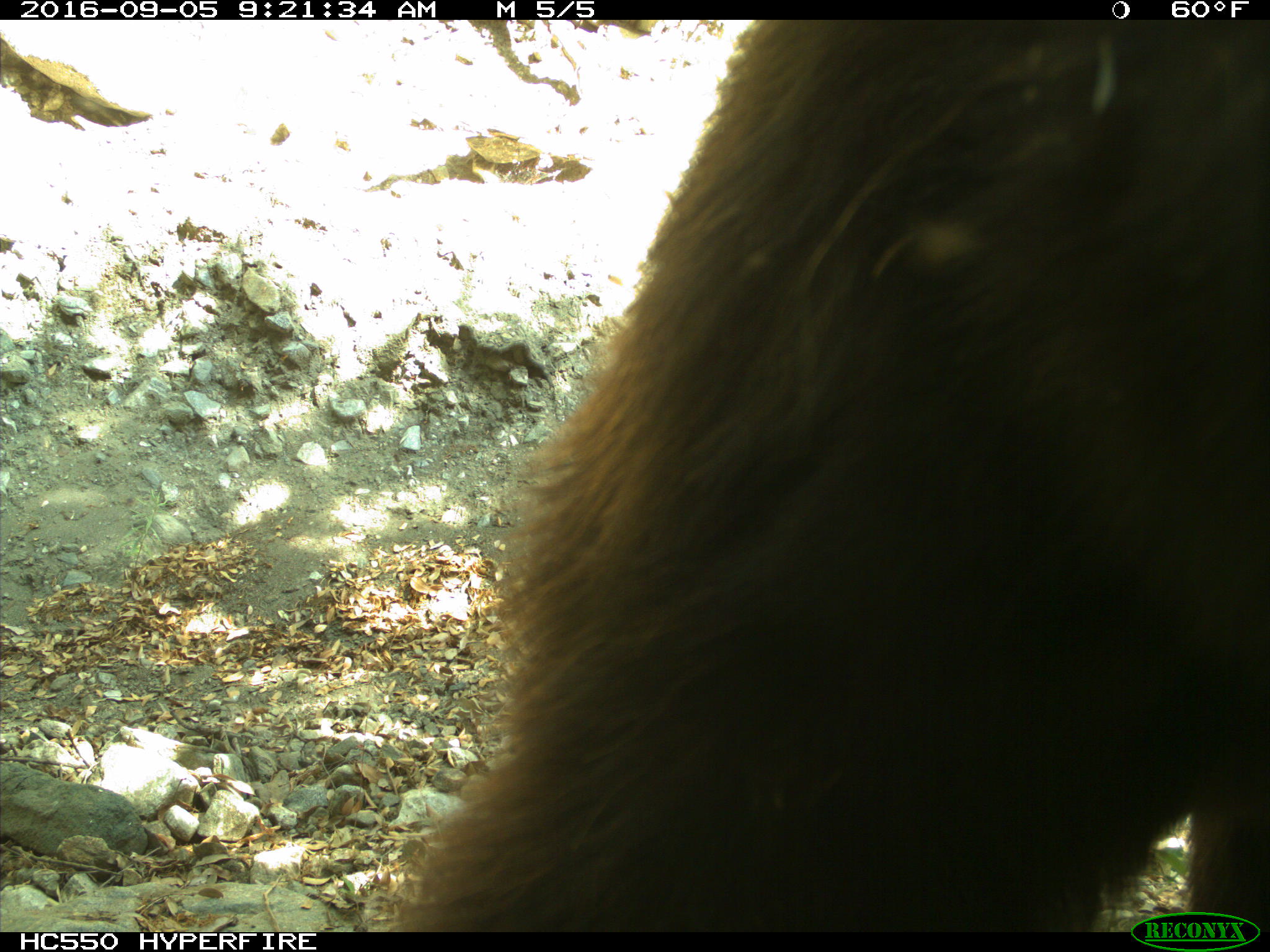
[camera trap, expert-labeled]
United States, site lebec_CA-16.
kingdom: Animalia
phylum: Chordata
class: Mammalia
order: Carnivora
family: Ursidae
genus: Ursus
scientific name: Ursus americanus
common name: american black bear